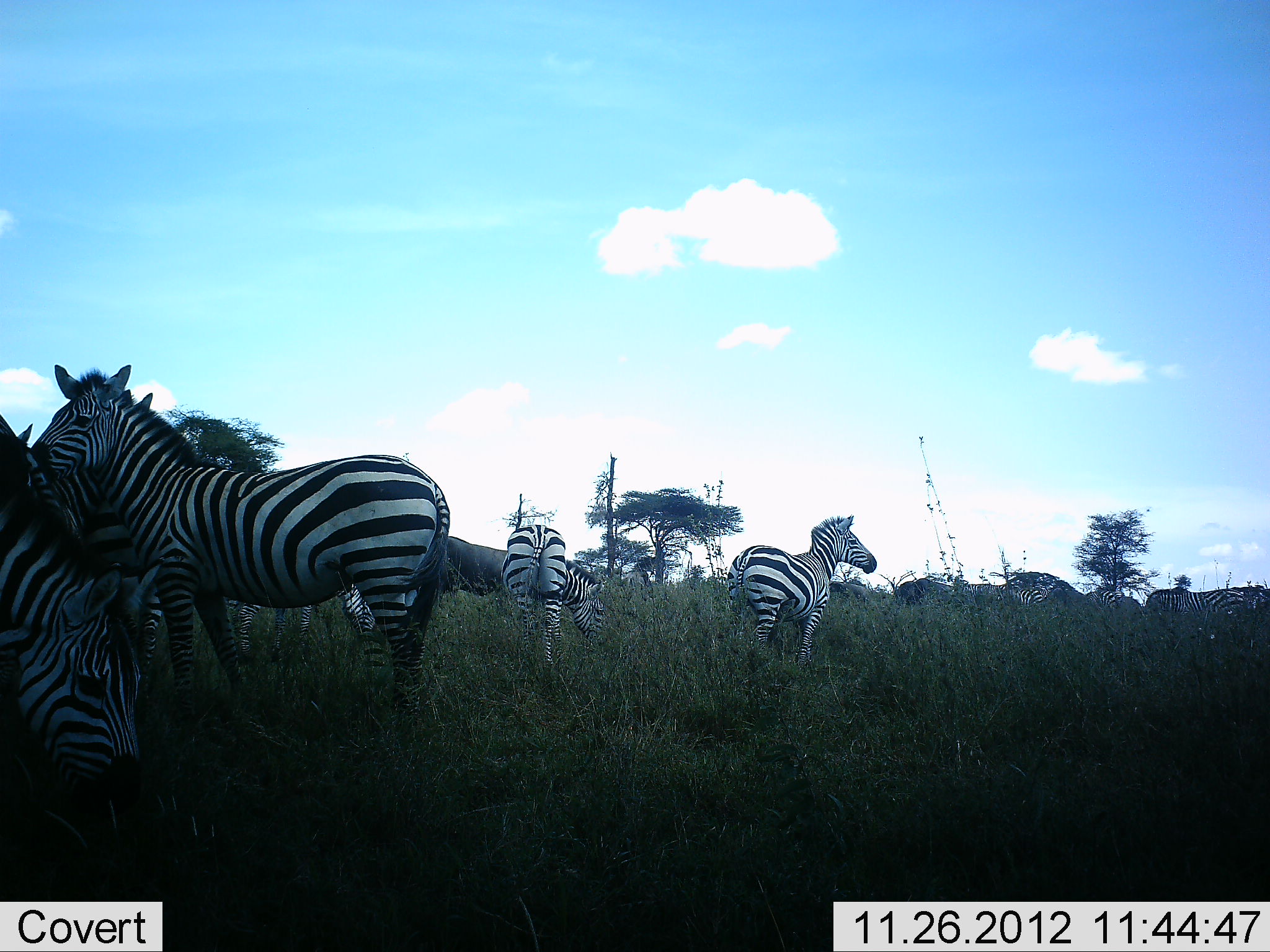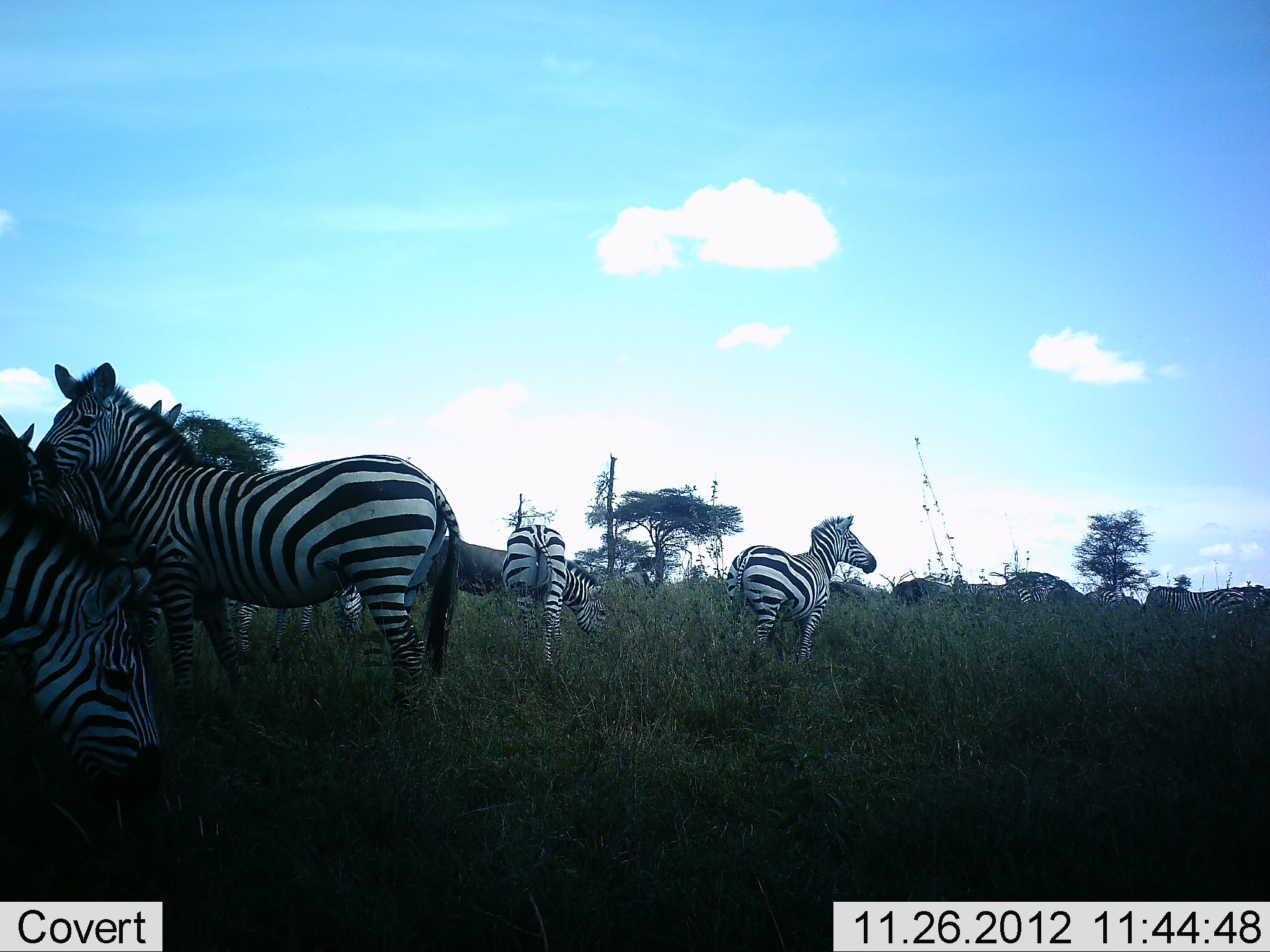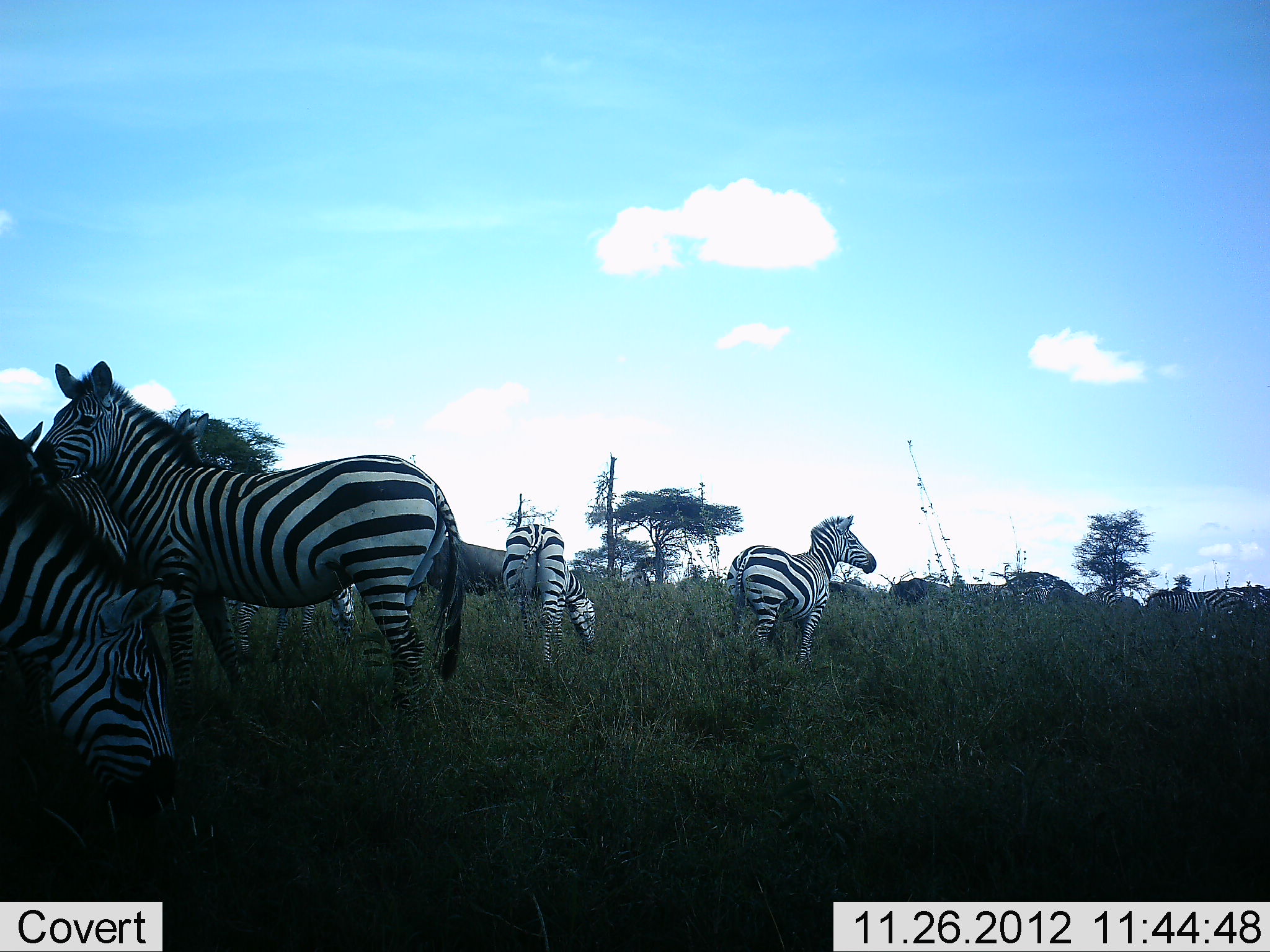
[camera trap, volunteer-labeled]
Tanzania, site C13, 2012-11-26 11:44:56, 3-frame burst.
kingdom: Animalia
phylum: Chordata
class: Mammalia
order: Perissodactyla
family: Equidae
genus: Equus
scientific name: Equus quagga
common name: plains zebra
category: zebra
Zebra (plains zebra) (Equus quagga), count 11-50. Behavior (volunteer vote fractions): standing 79%, resting 0%, moving 14%, interacting 0%. Young present (vote fraction): 0%. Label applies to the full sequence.